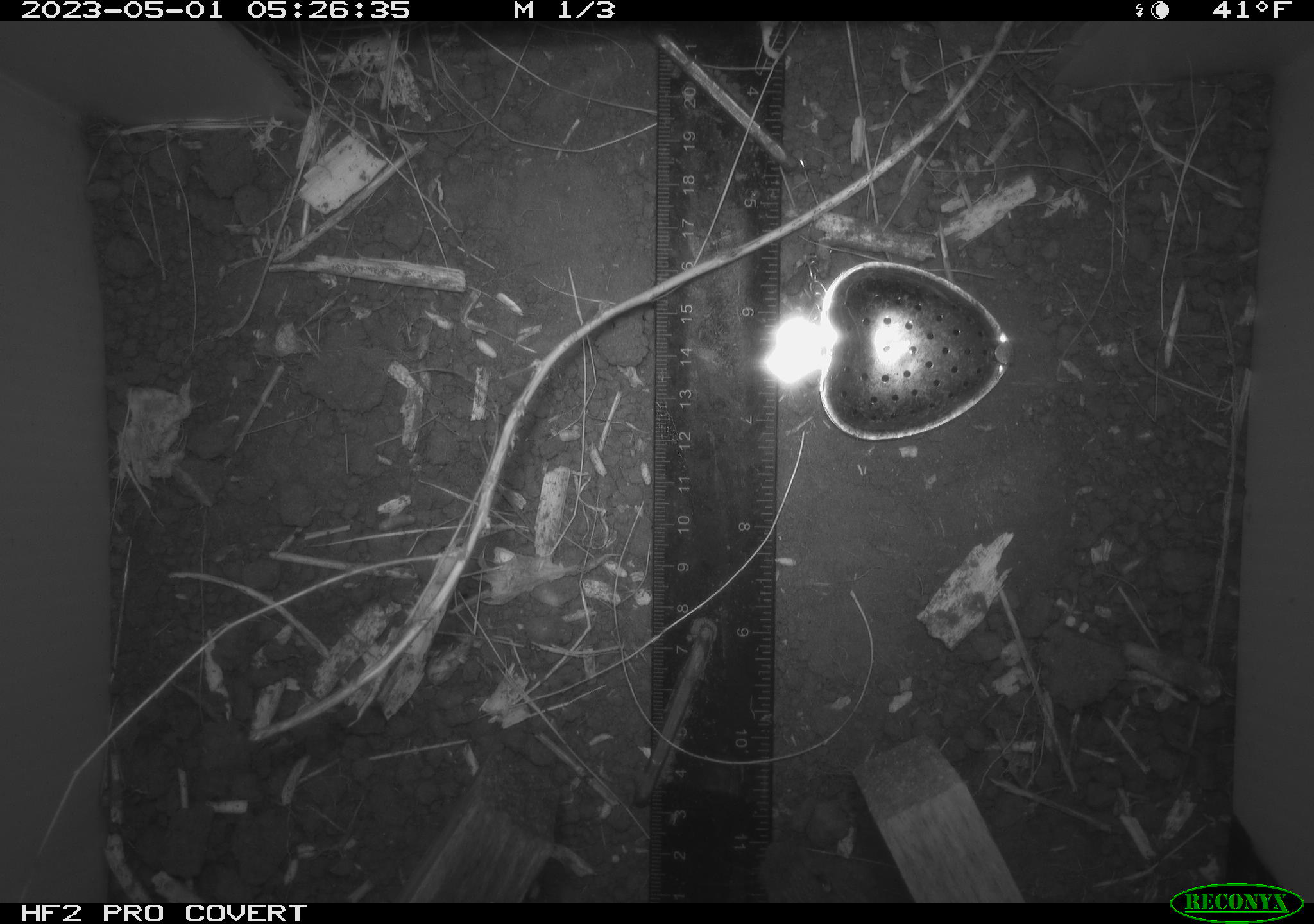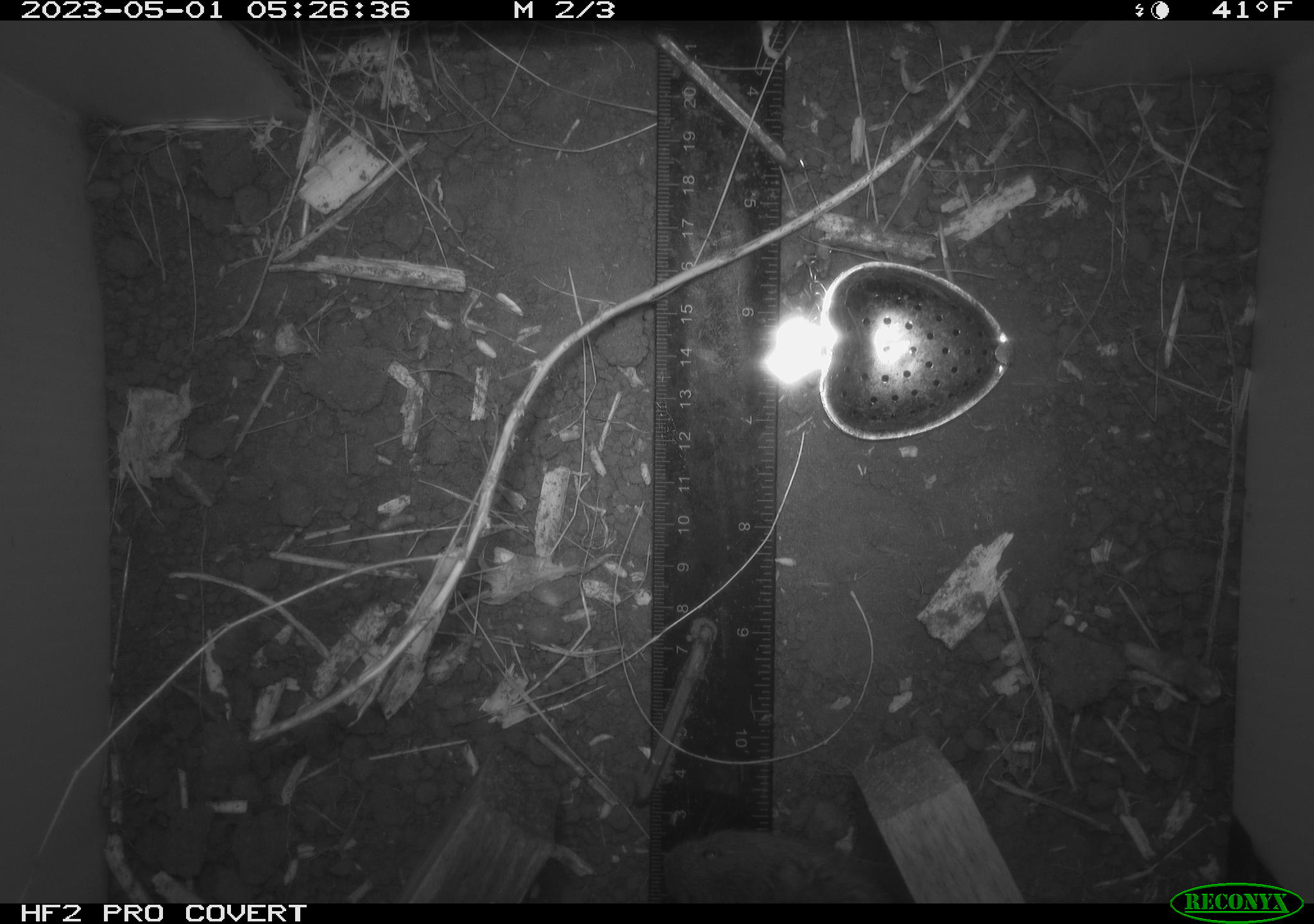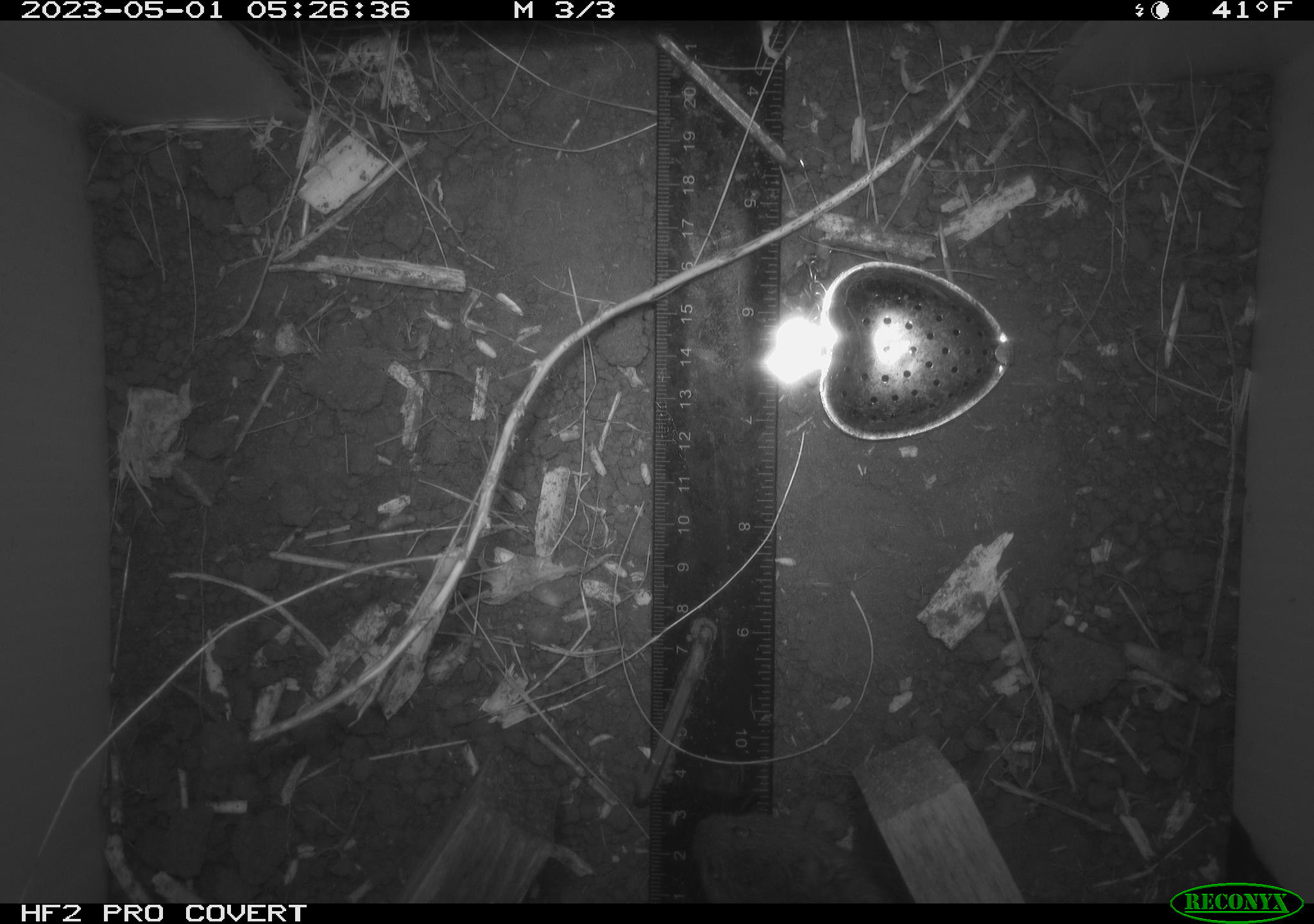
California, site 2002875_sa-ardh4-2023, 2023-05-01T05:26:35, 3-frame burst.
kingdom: Animalia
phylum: Chordata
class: Mammalia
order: Rodentia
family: Cricetidae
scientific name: Arvicolinae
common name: voles, lemmings, and muskrats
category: arvicolinae subfamily